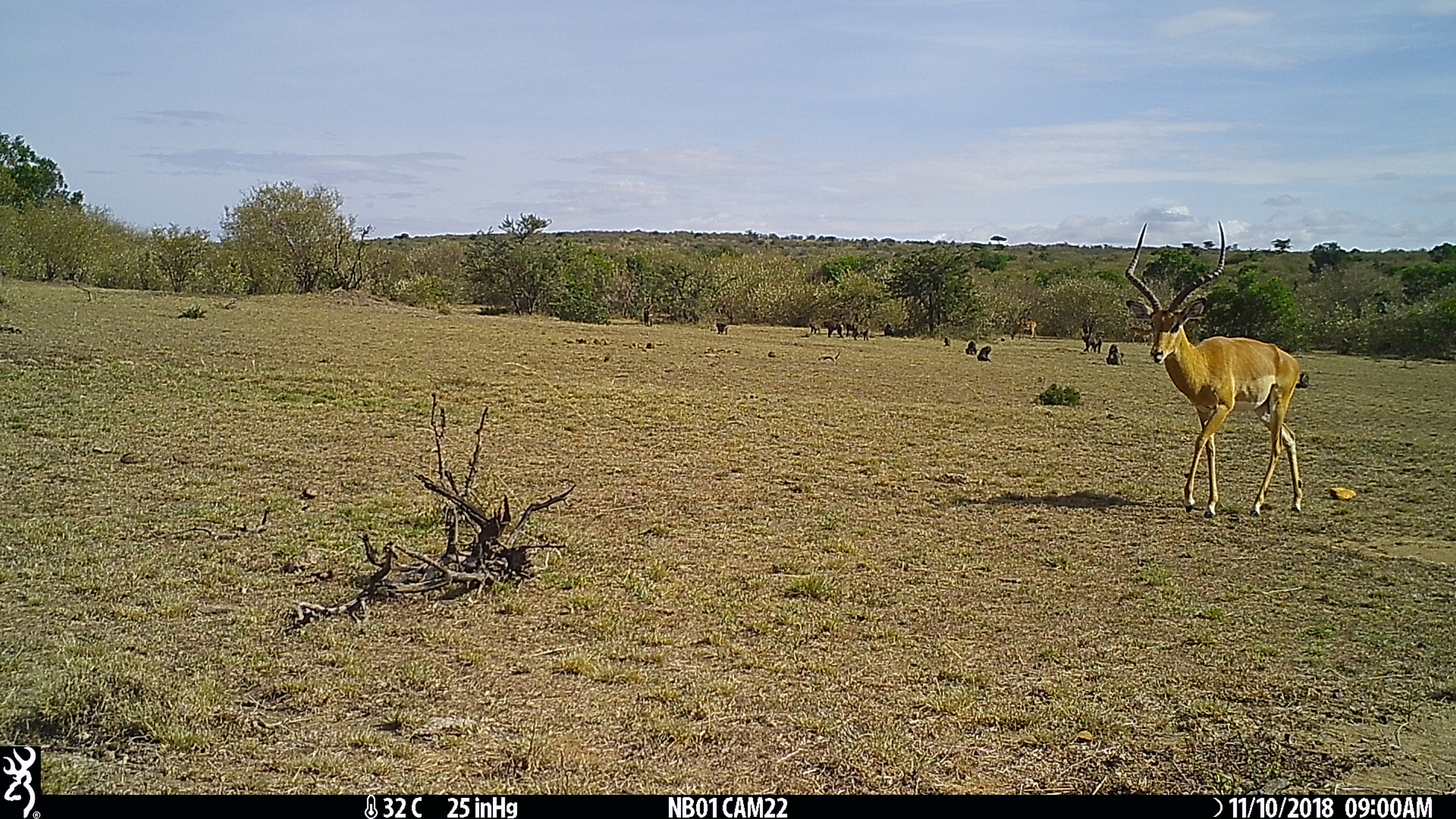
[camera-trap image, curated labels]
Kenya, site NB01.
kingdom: Animalia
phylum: Chordata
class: Mammalia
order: Artiodactyla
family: Bovidae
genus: Aepyceros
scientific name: Aepyceros melampus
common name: impala